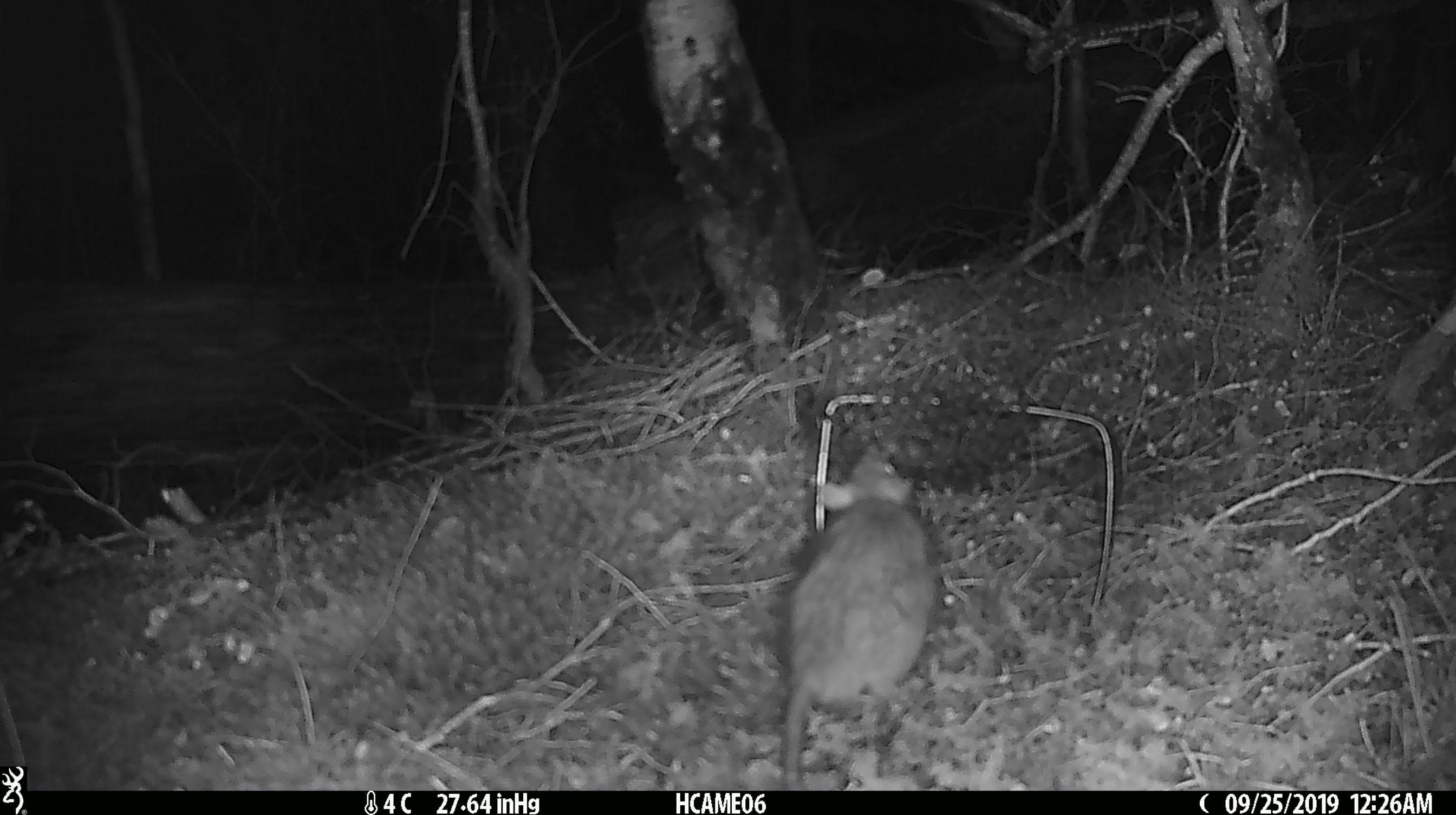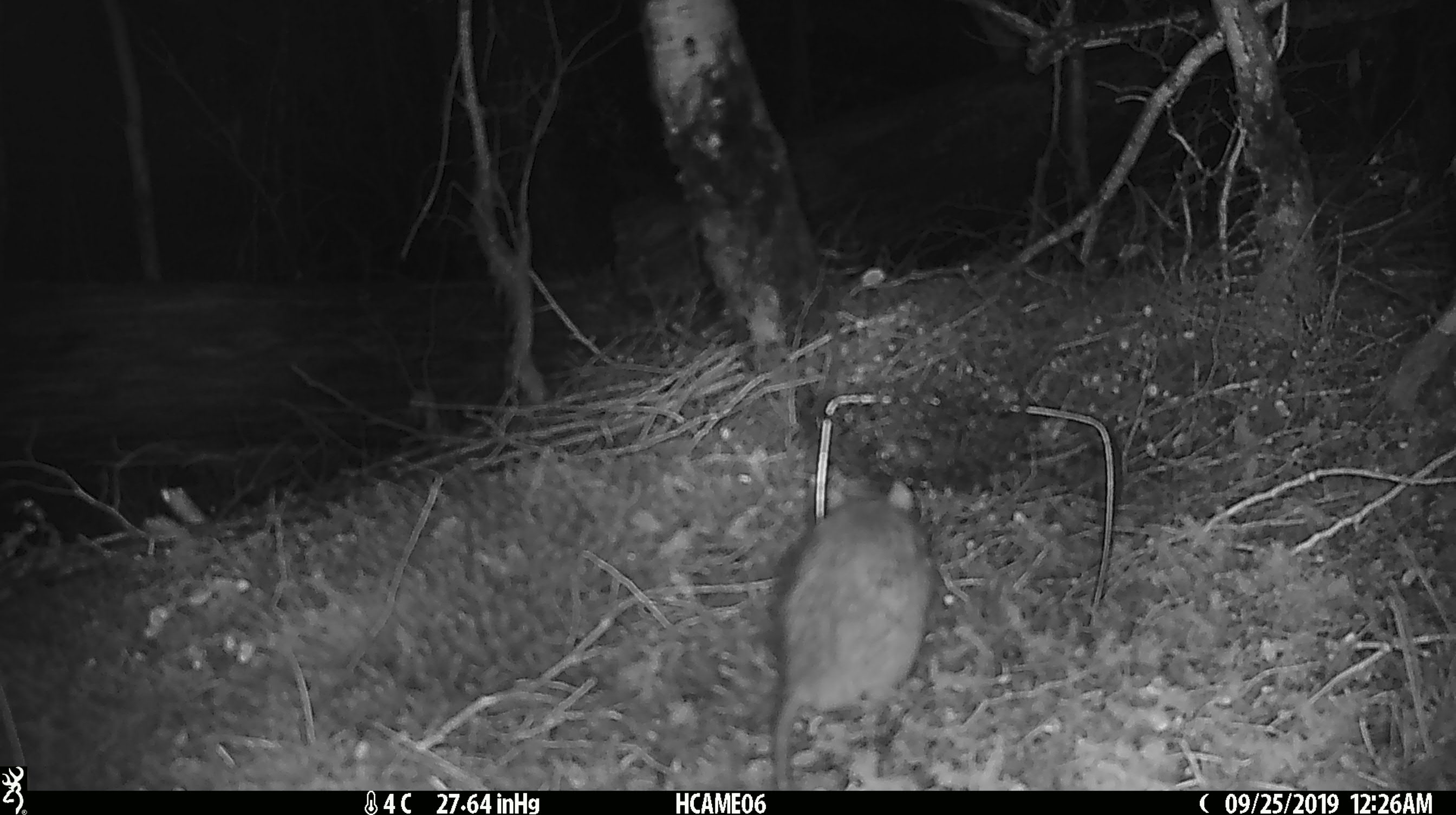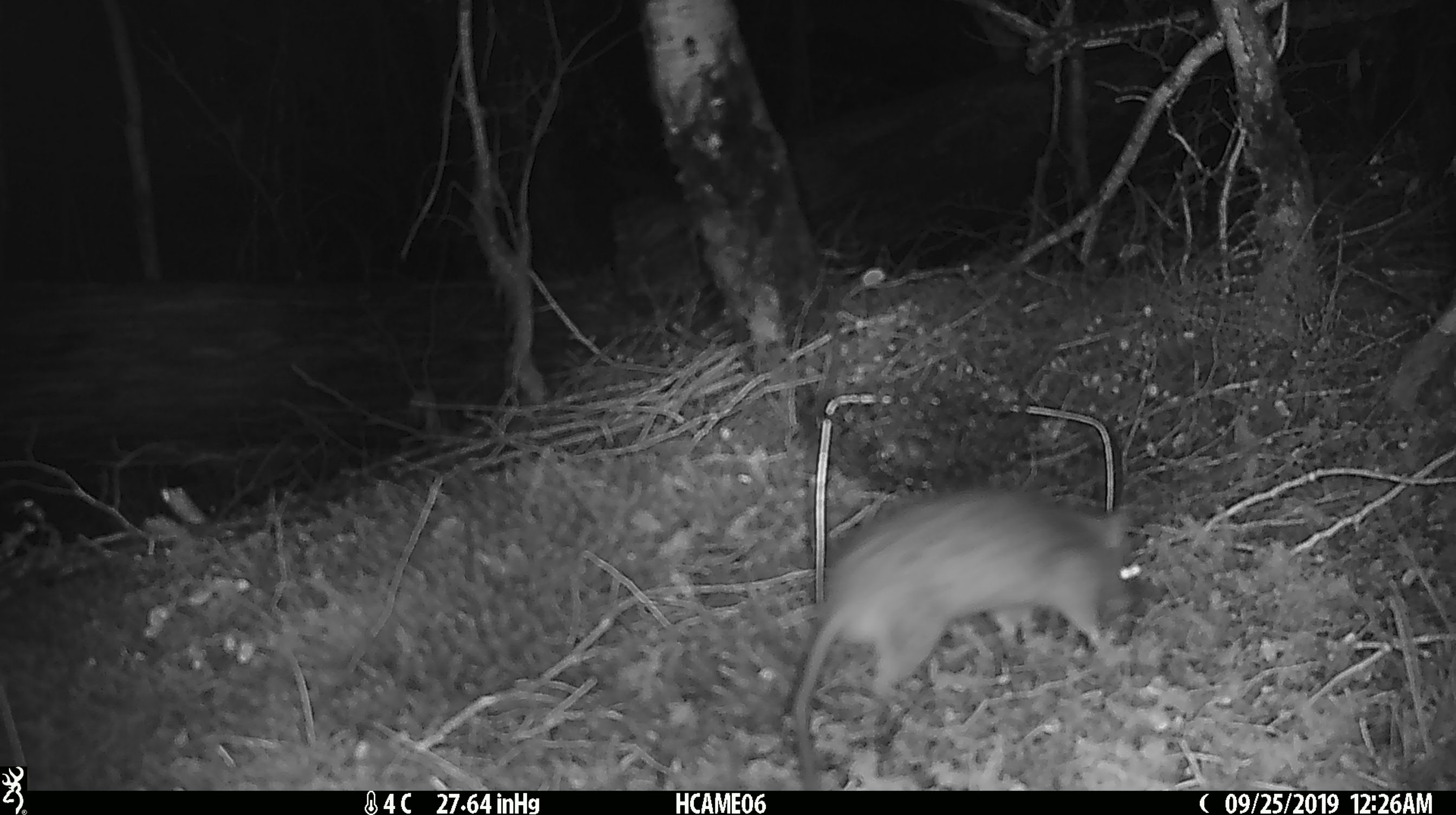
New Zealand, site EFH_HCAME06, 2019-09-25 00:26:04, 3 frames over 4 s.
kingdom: Animalia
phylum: Chordata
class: Mammalia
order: Rodentia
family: Muridae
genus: Rattus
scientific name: Rattus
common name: rat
Rat (Rattus).